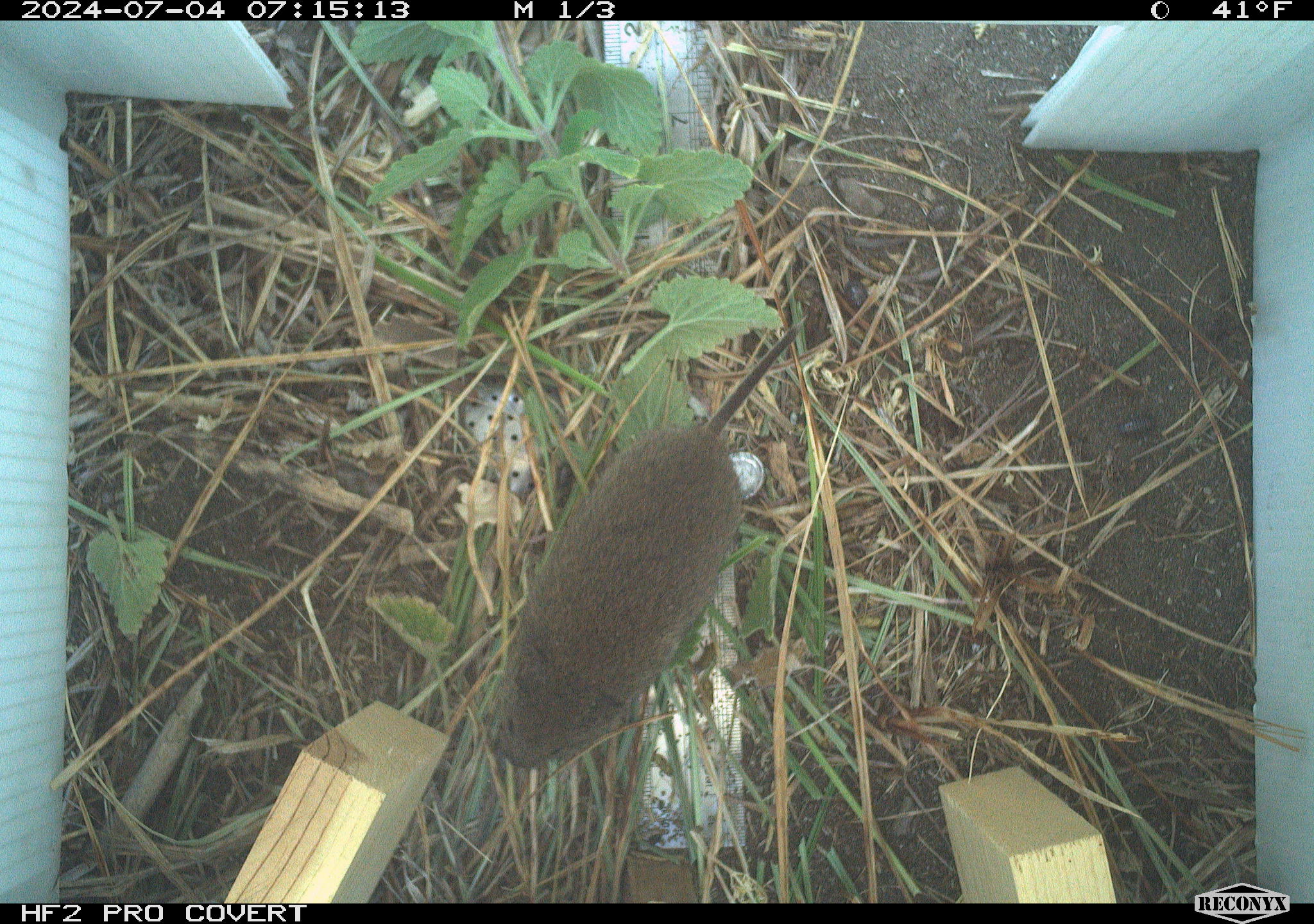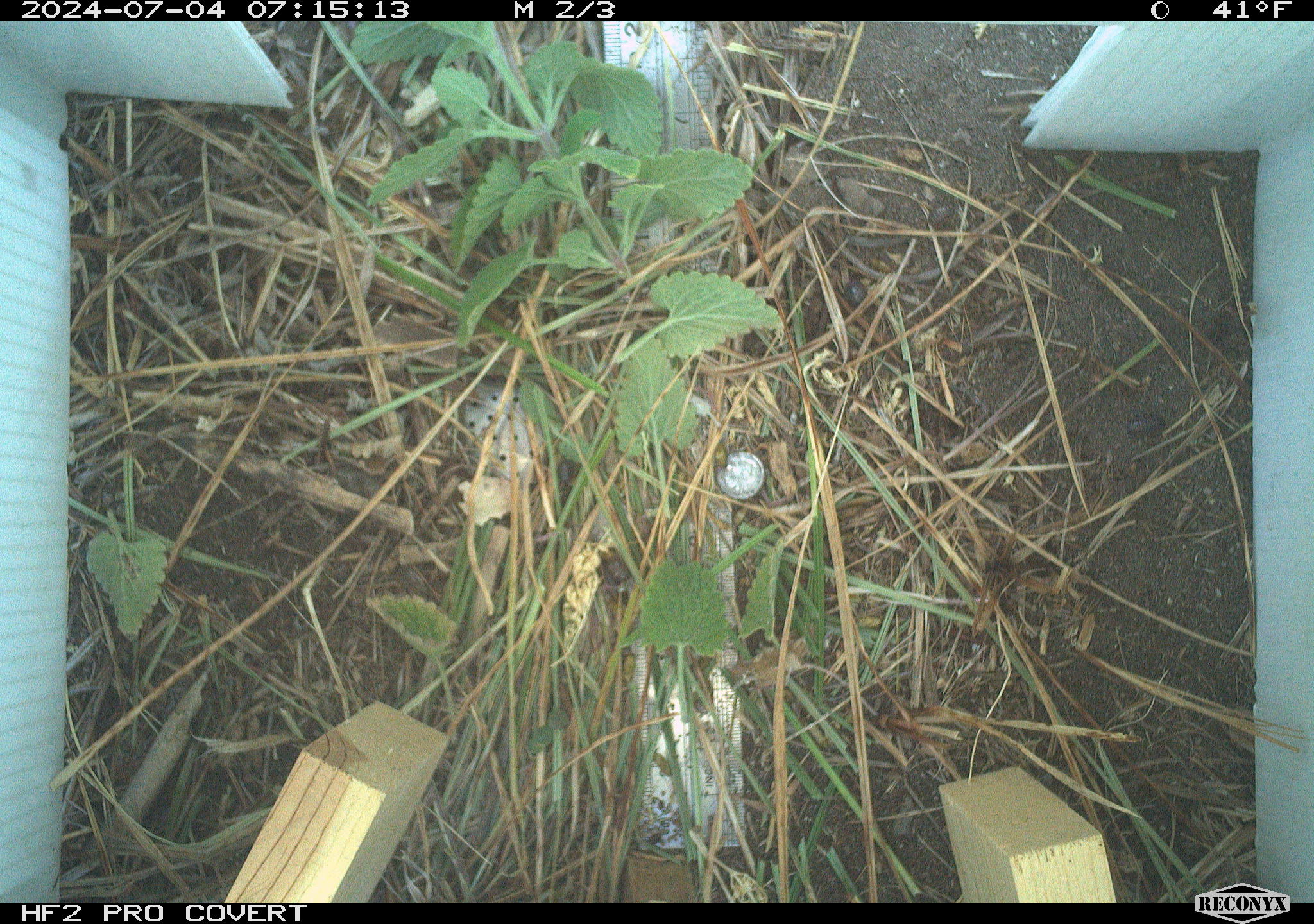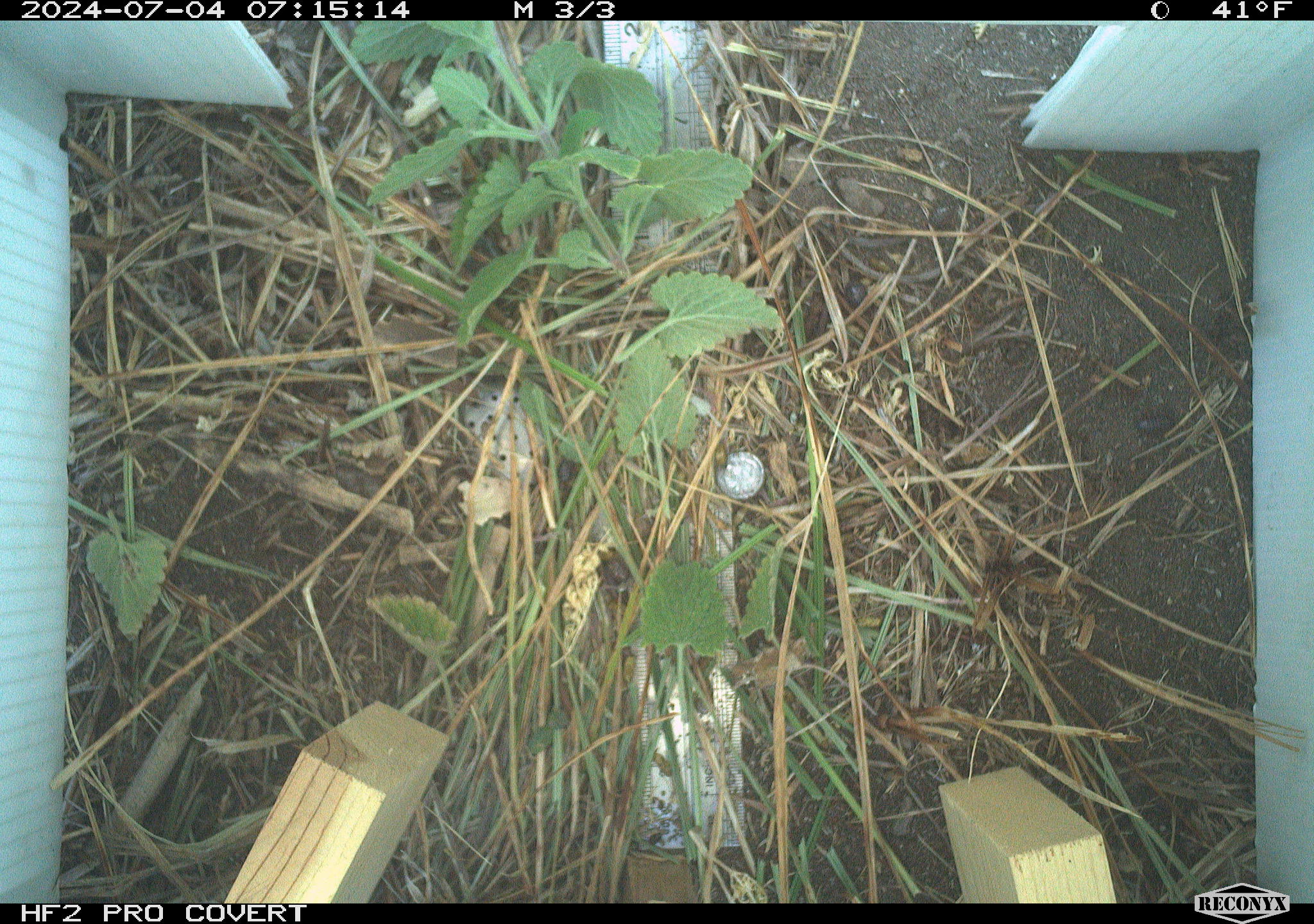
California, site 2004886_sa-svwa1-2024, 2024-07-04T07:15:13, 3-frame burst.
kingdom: Animalia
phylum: Chordata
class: Mammalia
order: Rodentia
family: Cricetidae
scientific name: Arvicolinae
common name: voles, lemmings, and muskrats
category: arvicolinae subfamily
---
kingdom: Animalia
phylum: Arthropoda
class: Malacostraca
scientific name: Malacostraca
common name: amphipods, crabs, isopods, krill, lobsters and shrimps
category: malacostracan